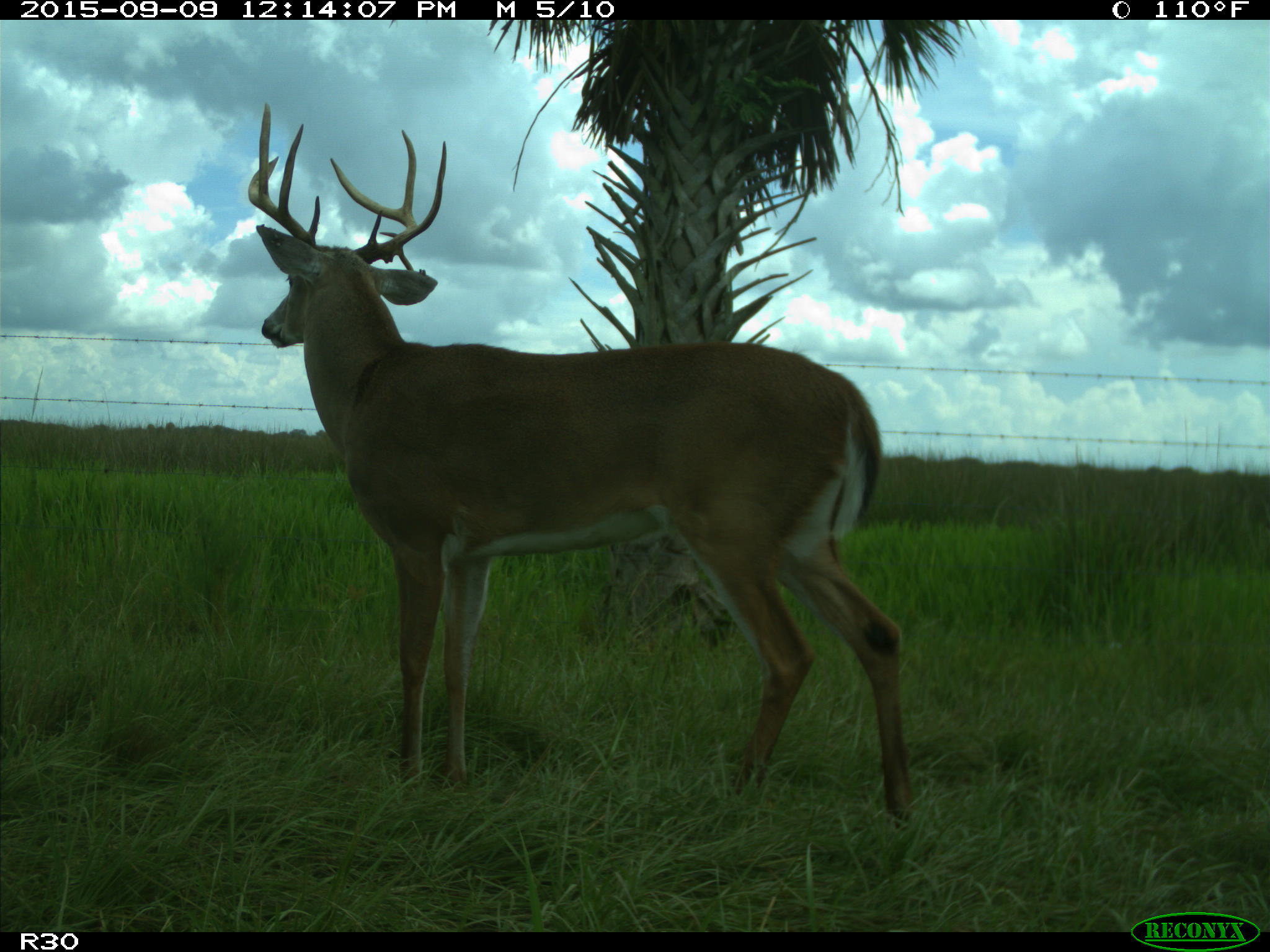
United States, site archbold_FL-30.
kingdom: Animalia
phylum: Chordata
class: Mammalia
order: Artiodactyla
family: Cervidae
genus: Odocoileus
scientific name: Odocoileus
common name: deer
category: unidentified deer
Unidentified deer (deer) (Odocoileus).